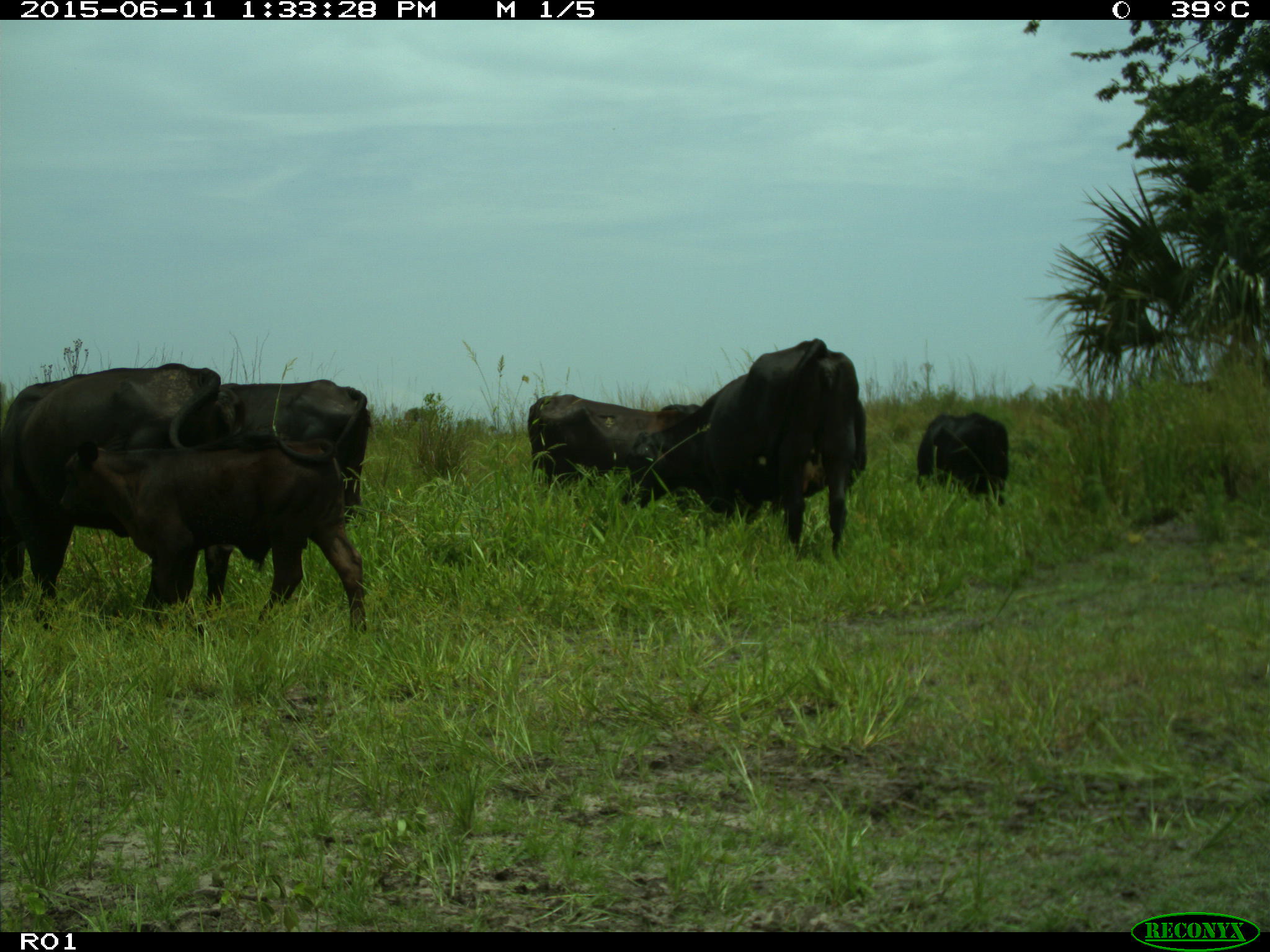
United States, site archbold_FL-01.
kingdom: Animalia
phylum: Chordata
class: Mammalia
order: Artiodactyla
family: Bovidae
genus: Bos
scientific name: Bos taurus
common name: domestic cow